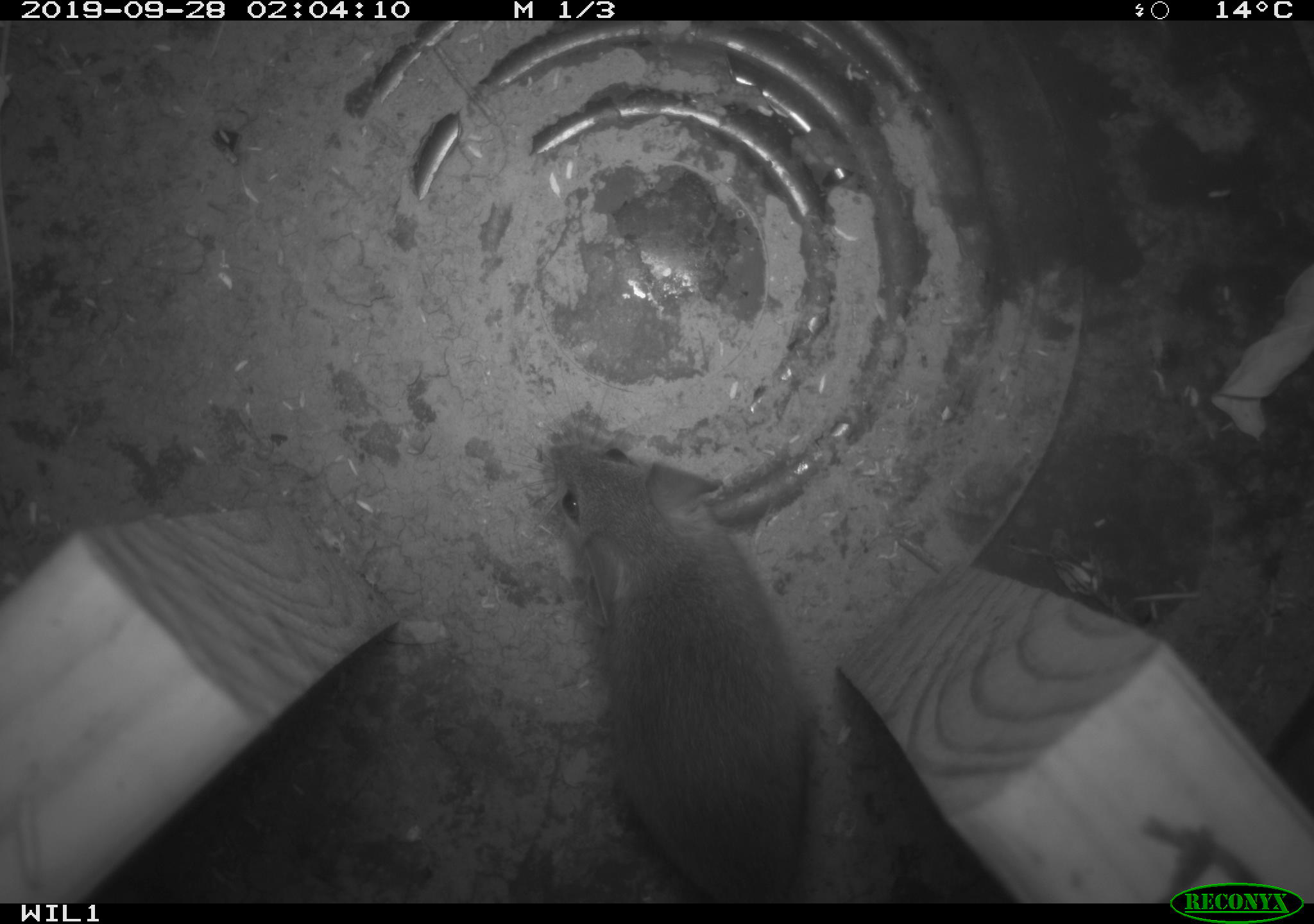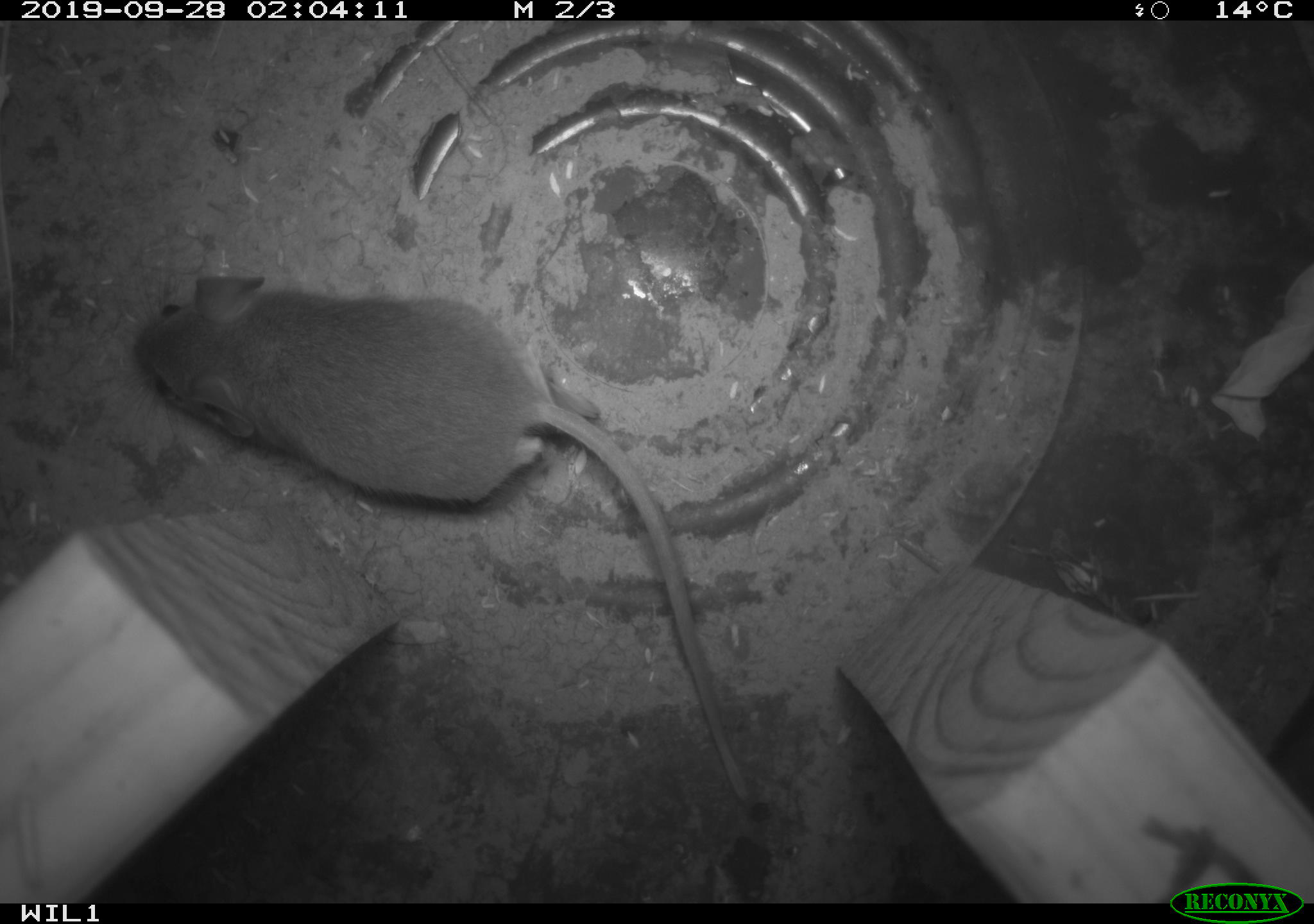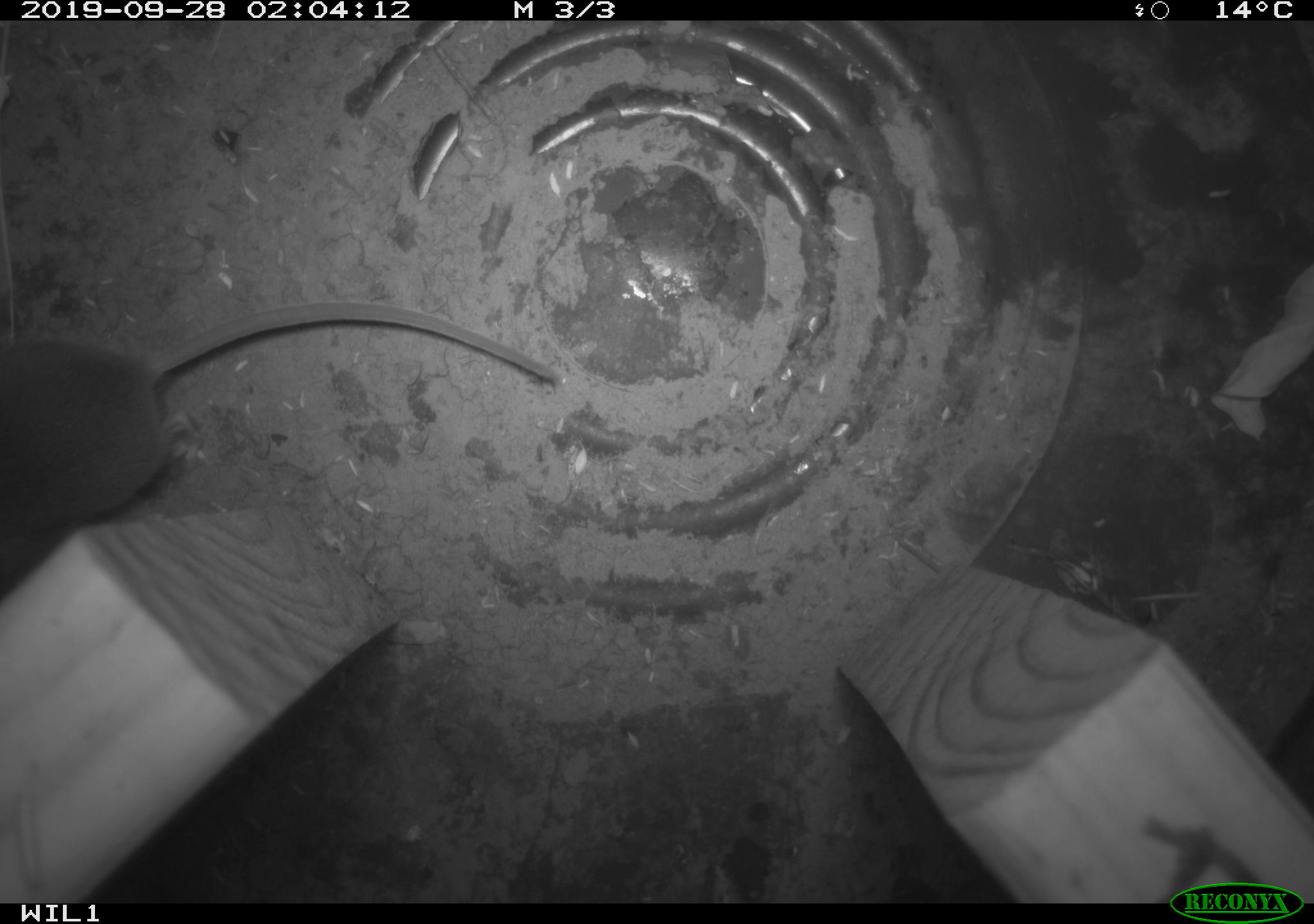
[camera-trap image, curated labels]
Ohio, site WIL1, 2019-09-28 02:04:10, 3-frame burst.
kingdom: Animalia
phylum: Chordata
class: Mammalia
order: Rodentia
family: Cricetidae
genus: Peromyscus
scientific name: Peromyscus leucopus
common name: white-footed mouse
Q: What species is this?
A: White-footed mouse (Peromyscus leucopus).